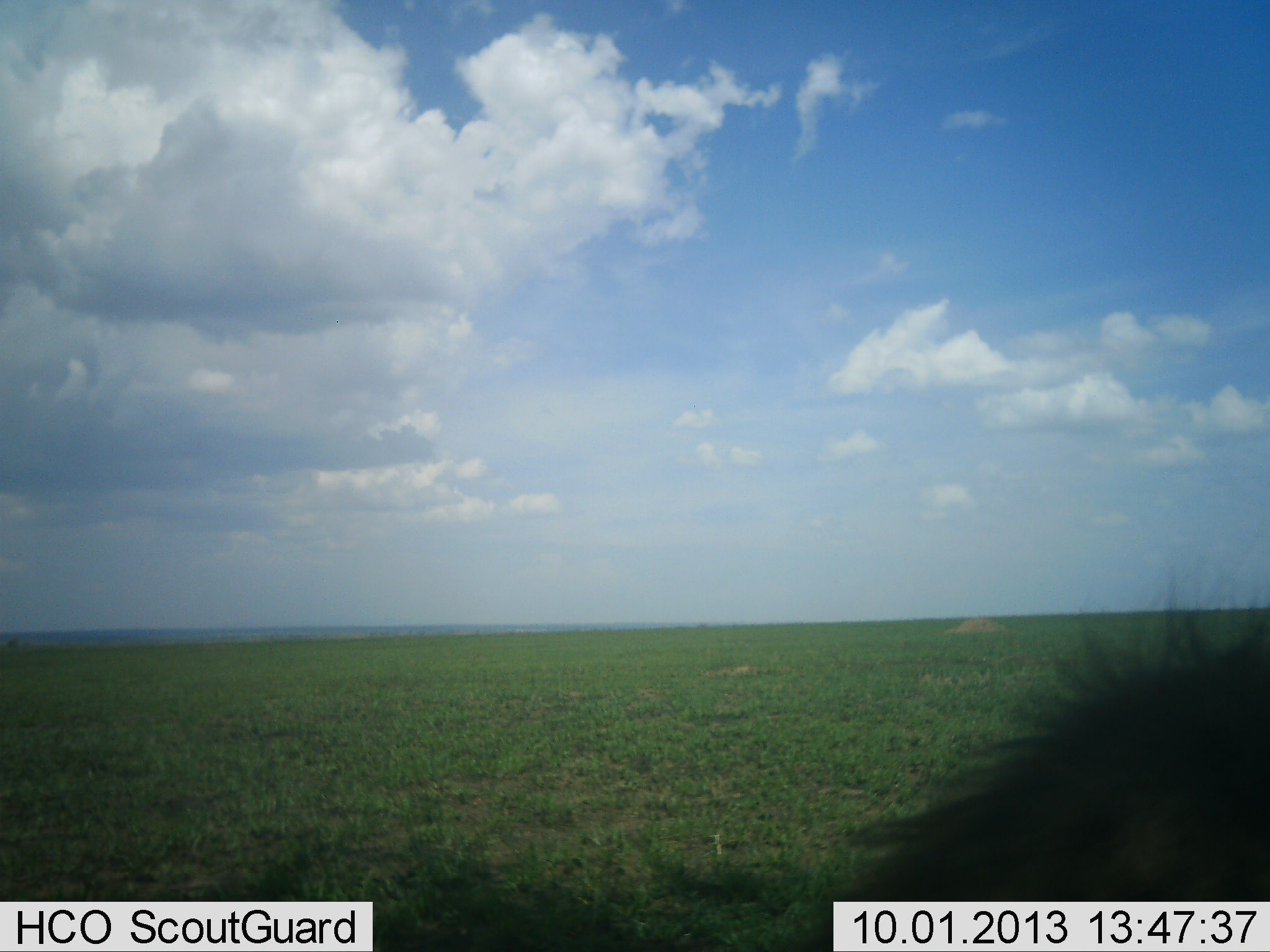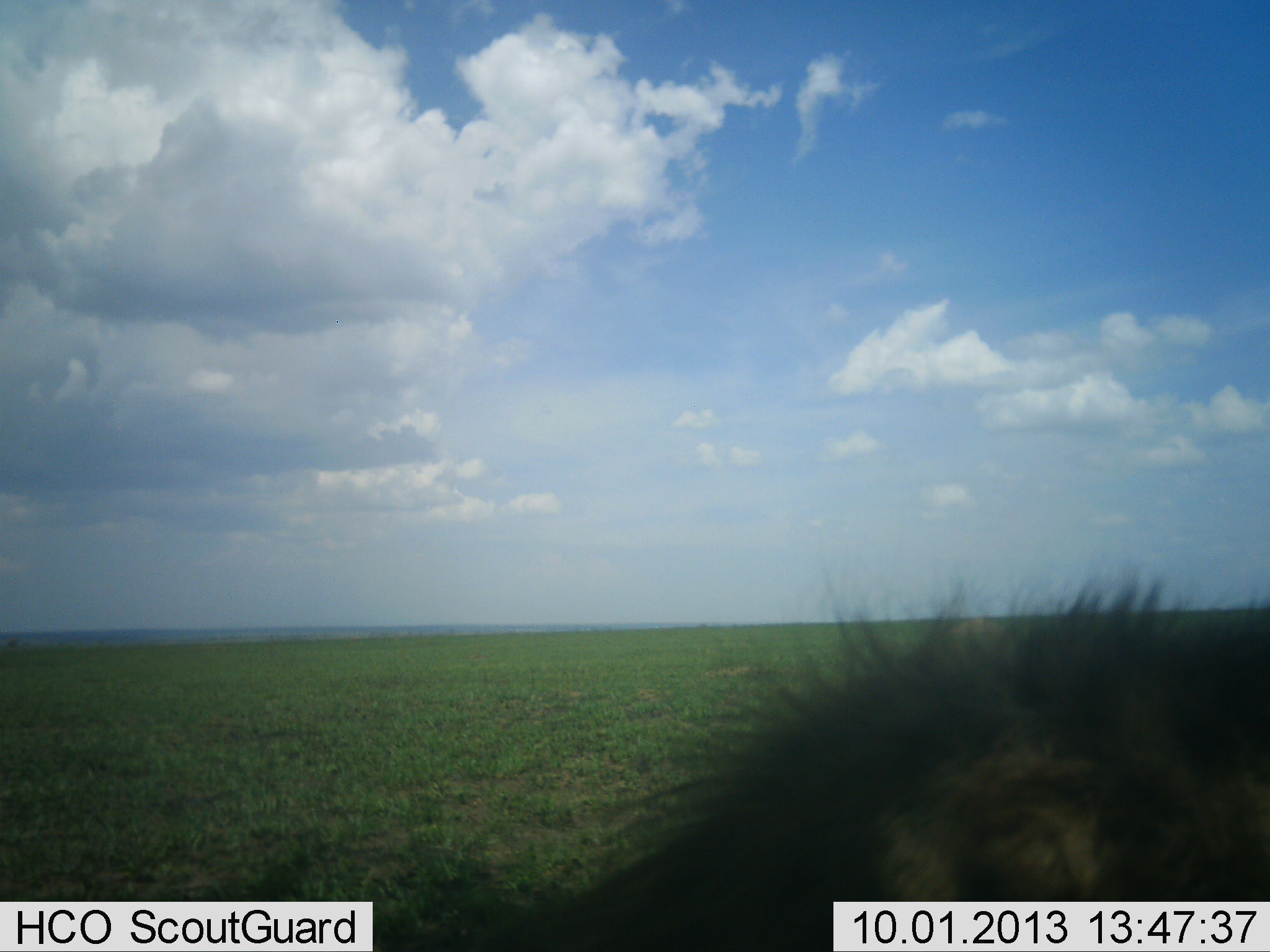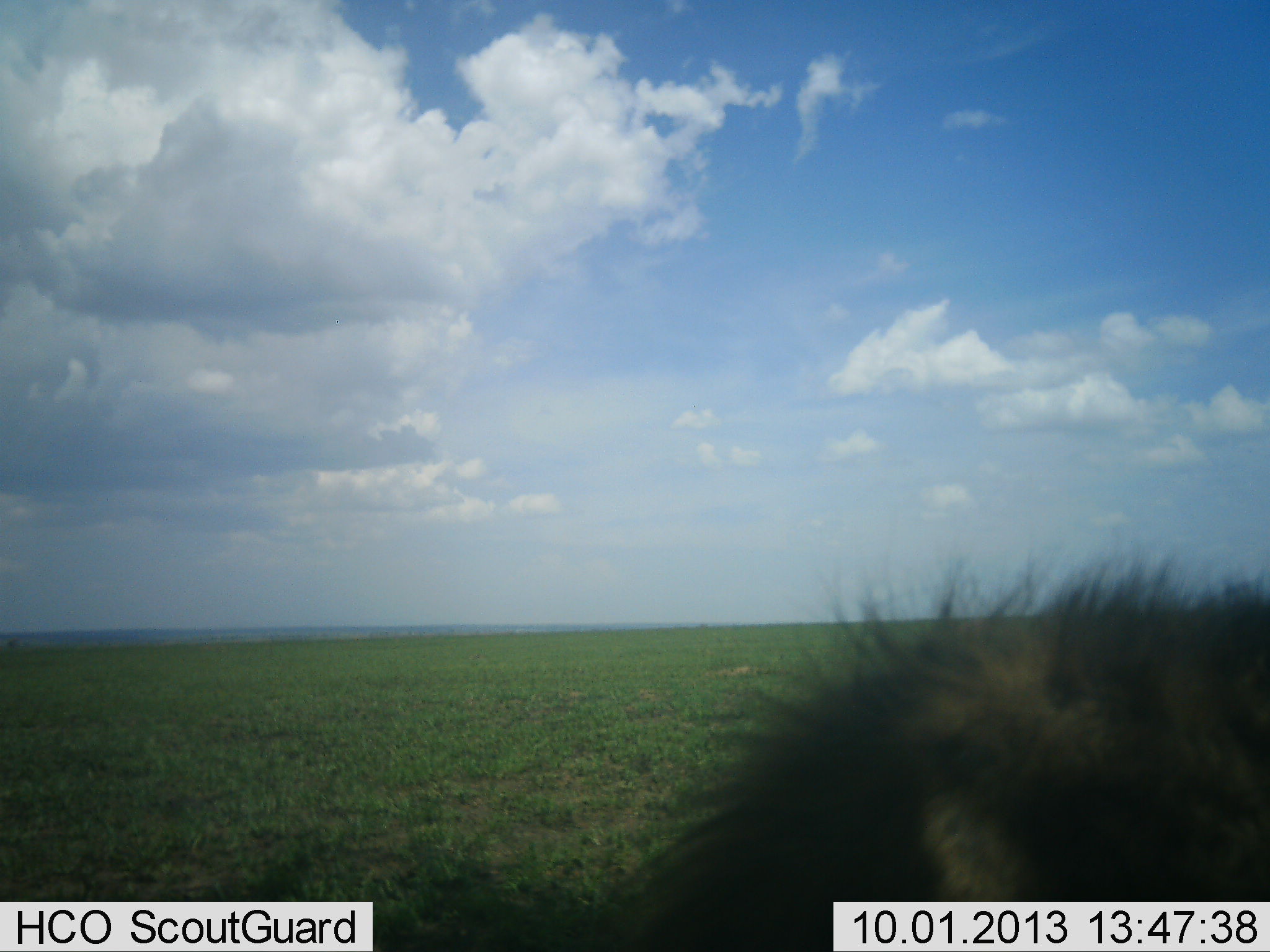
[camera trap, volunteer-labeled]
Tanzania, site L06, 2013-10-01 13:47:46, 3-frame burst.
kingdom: Animalia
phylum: Chordata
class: Mammalia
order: Carnivora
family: Felidae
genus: Panthera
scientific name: Panthera leo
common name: lion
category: lionmale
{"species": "lionmale (lion) (Panthera leo)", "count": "1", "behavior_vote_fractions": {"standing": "36%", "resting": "43%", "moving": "14%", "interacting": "0%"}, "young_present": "0%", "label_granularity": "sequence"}